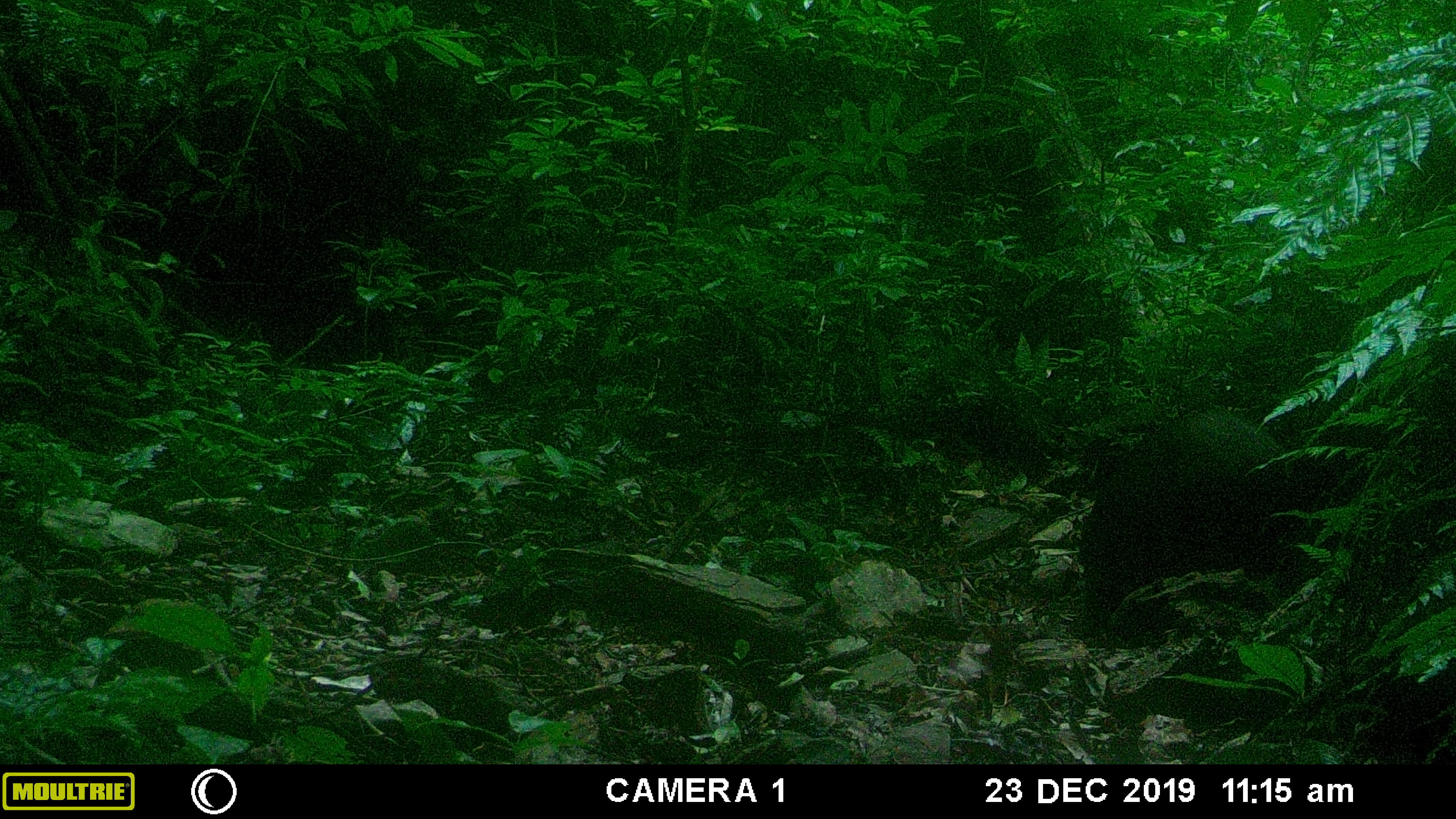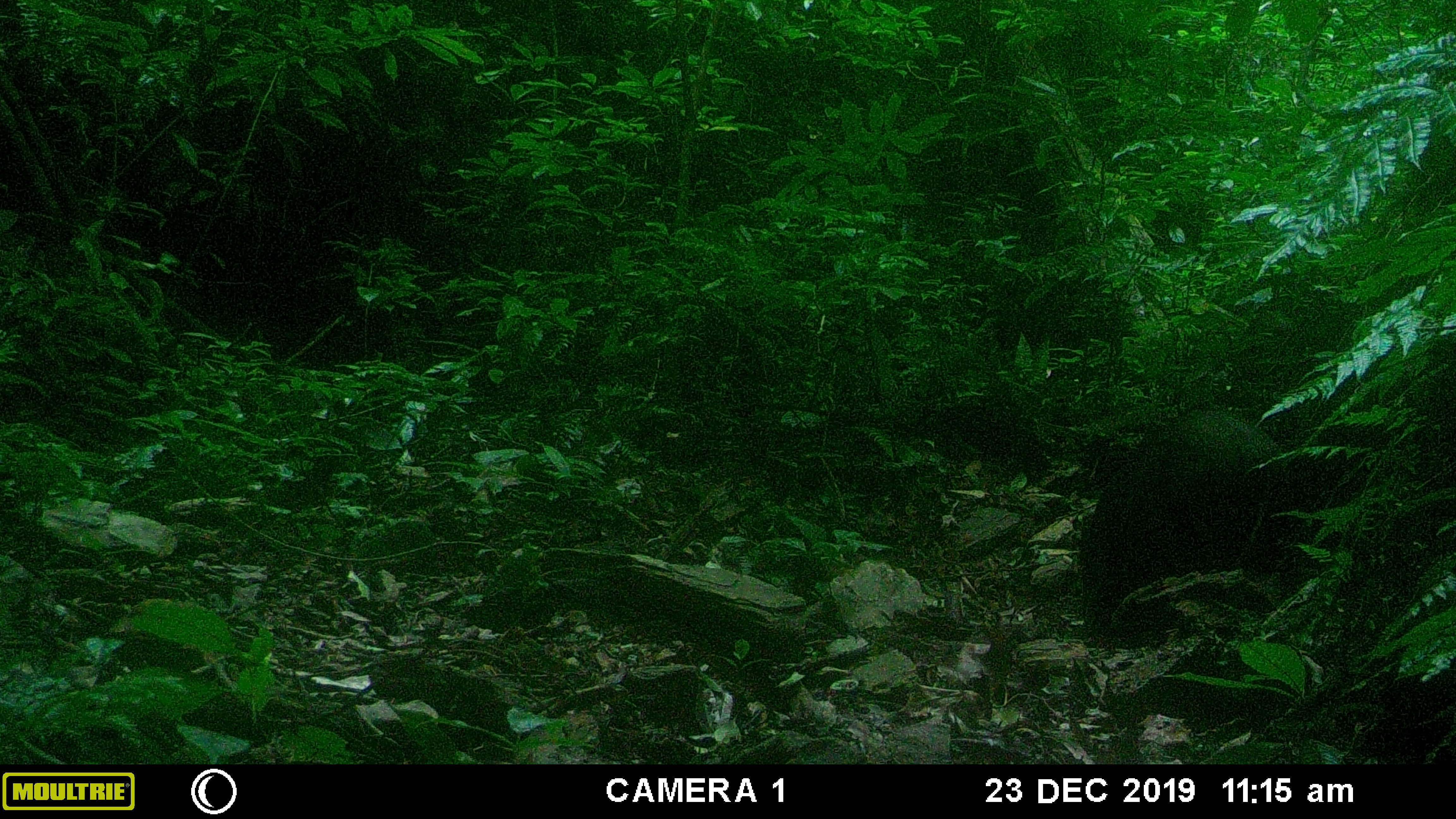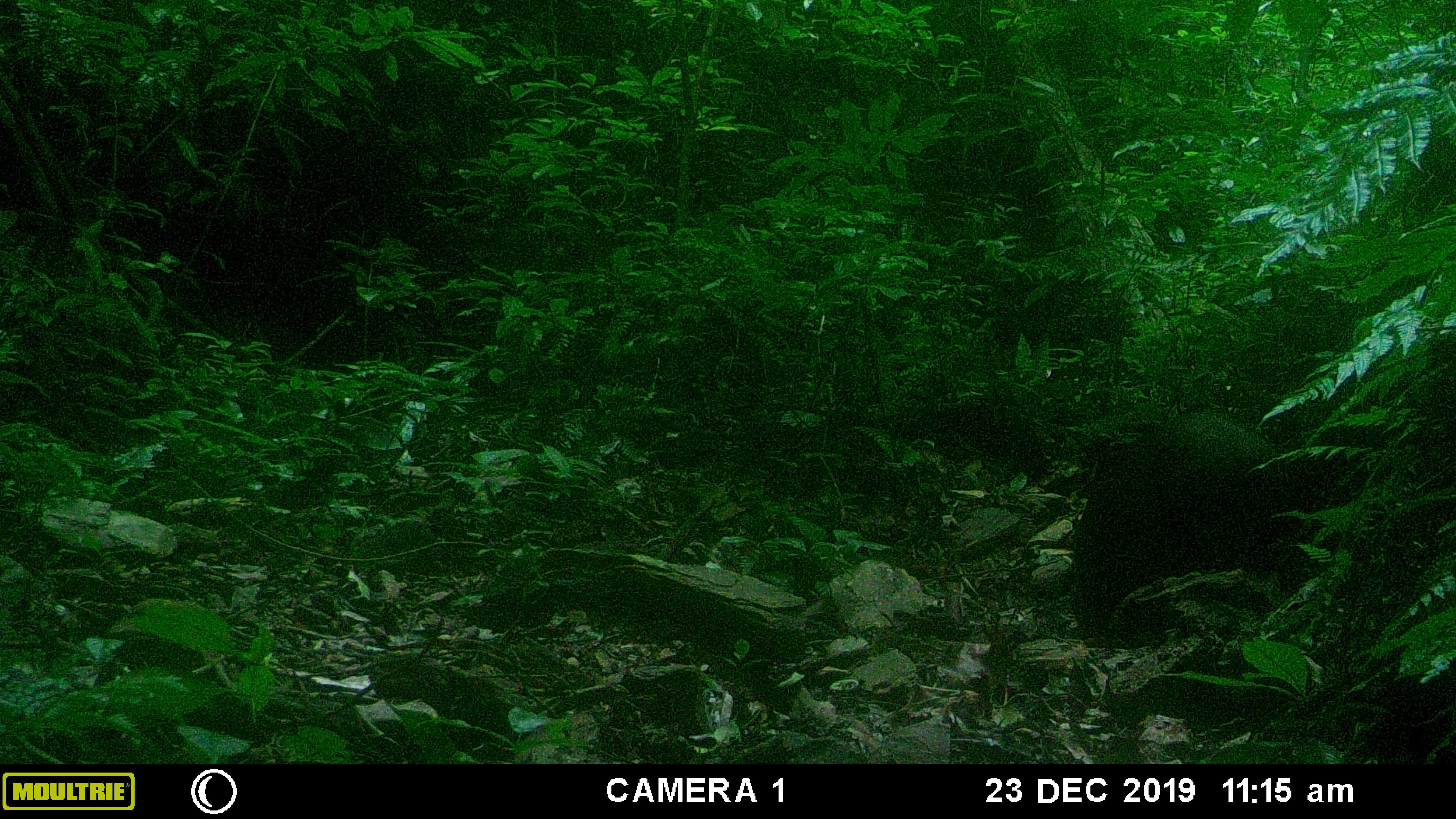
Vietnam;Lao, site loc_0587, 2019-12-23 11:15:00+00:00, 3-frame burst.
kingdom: Animalia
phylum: Chordata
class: Mammalia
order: Artiodactyla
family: Suidae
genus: Sus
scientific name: Sus scrofa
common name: eurasian wild pig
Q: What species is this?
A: Eurasian wild pig (Sus scrofa).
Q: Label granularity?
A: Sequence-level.